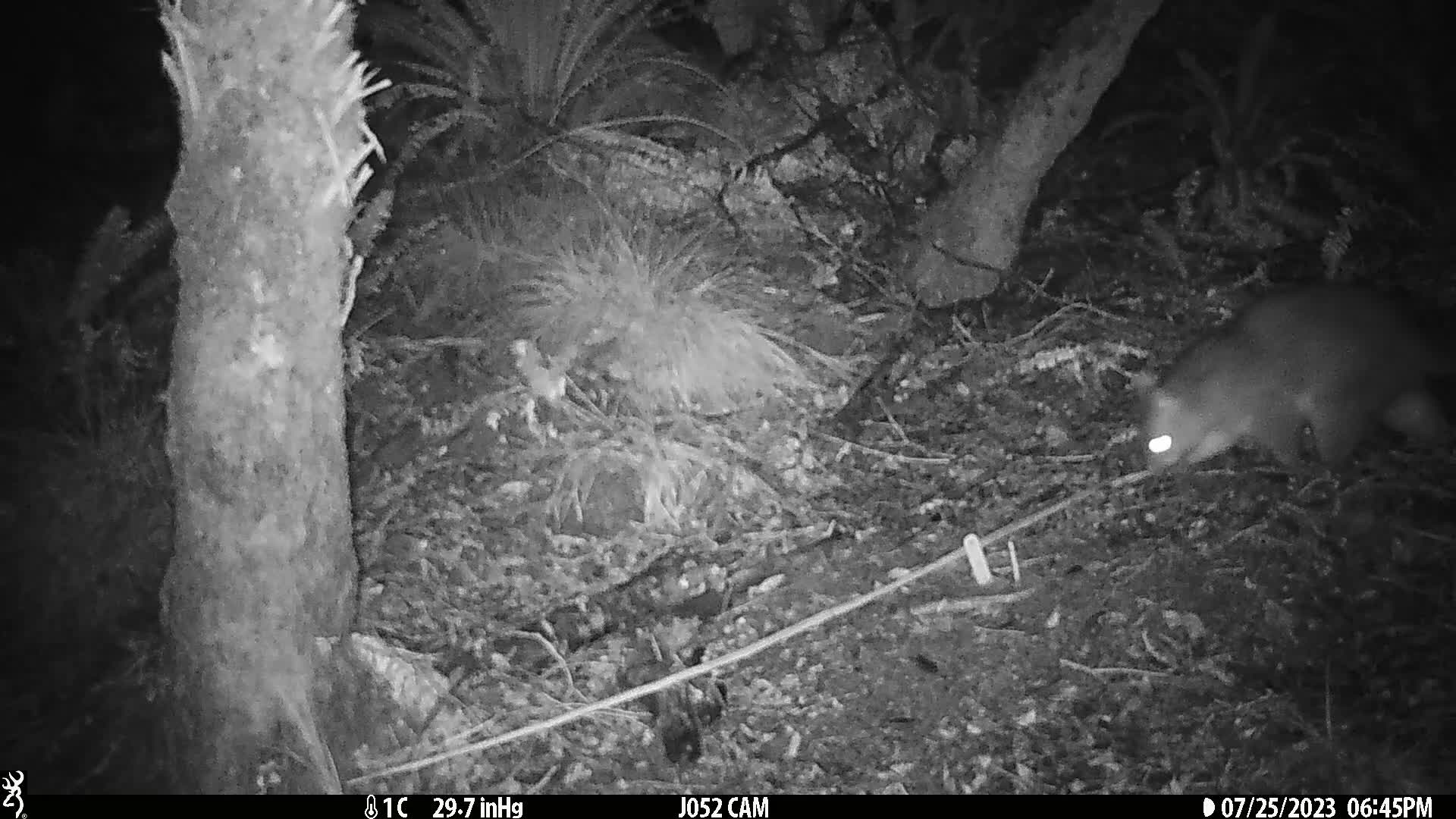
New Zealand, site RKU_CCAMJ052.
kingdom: Animalia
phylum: Chordata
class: Mammalia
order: Diprotodontia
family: Phalangeridae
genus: Trichosurus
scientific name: Trichosurus vulpecula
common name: common brushtail possum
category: possum